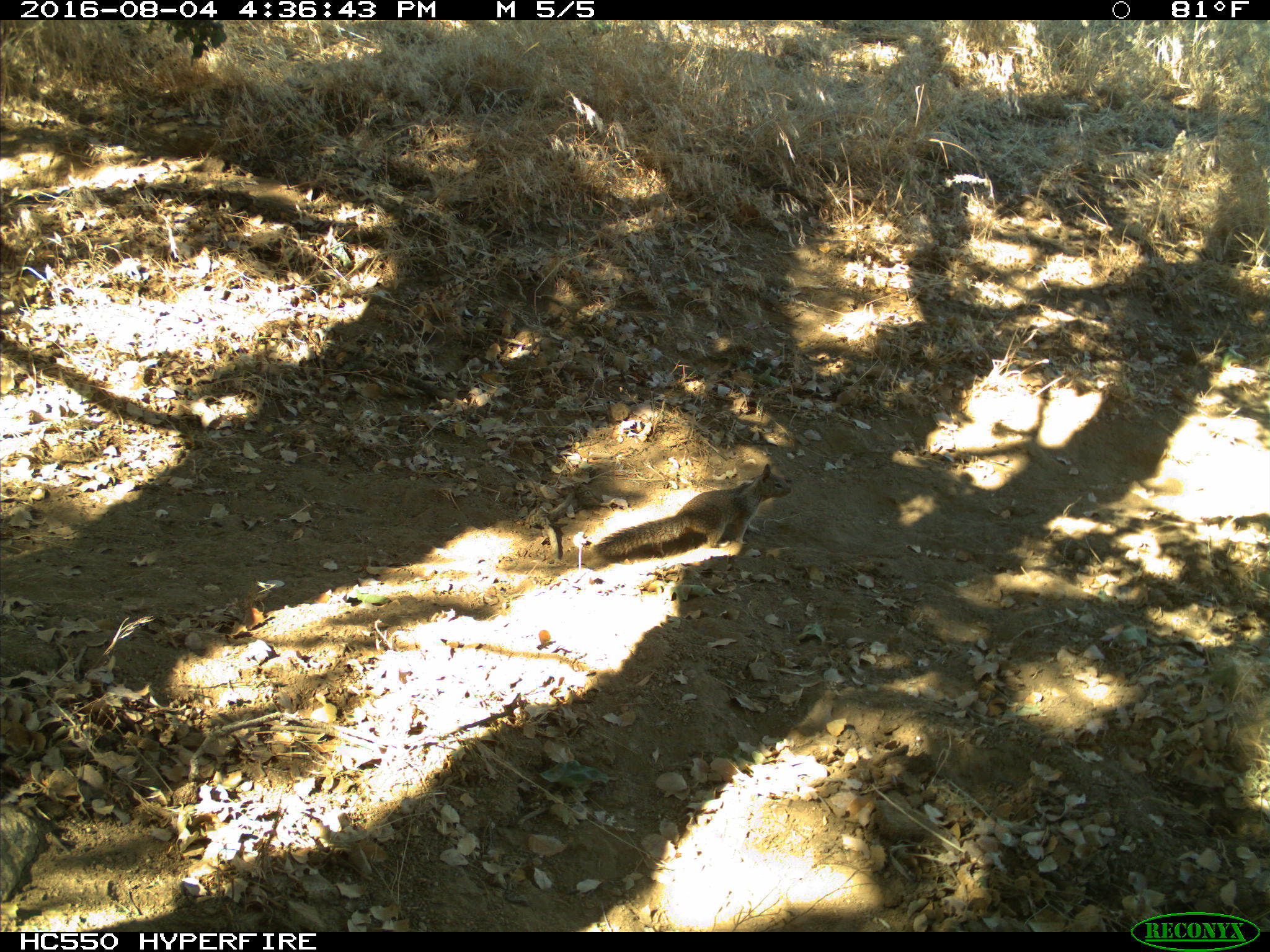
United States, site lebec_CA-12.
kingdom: Animalia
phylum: Chordata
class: Mammalia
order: Rodentia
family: Sciuridae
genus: Otospermophilus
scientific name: Otospermophilus beecheyi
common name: california ground squirrel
Otospermophilus beecheyi (california ground squirrel).